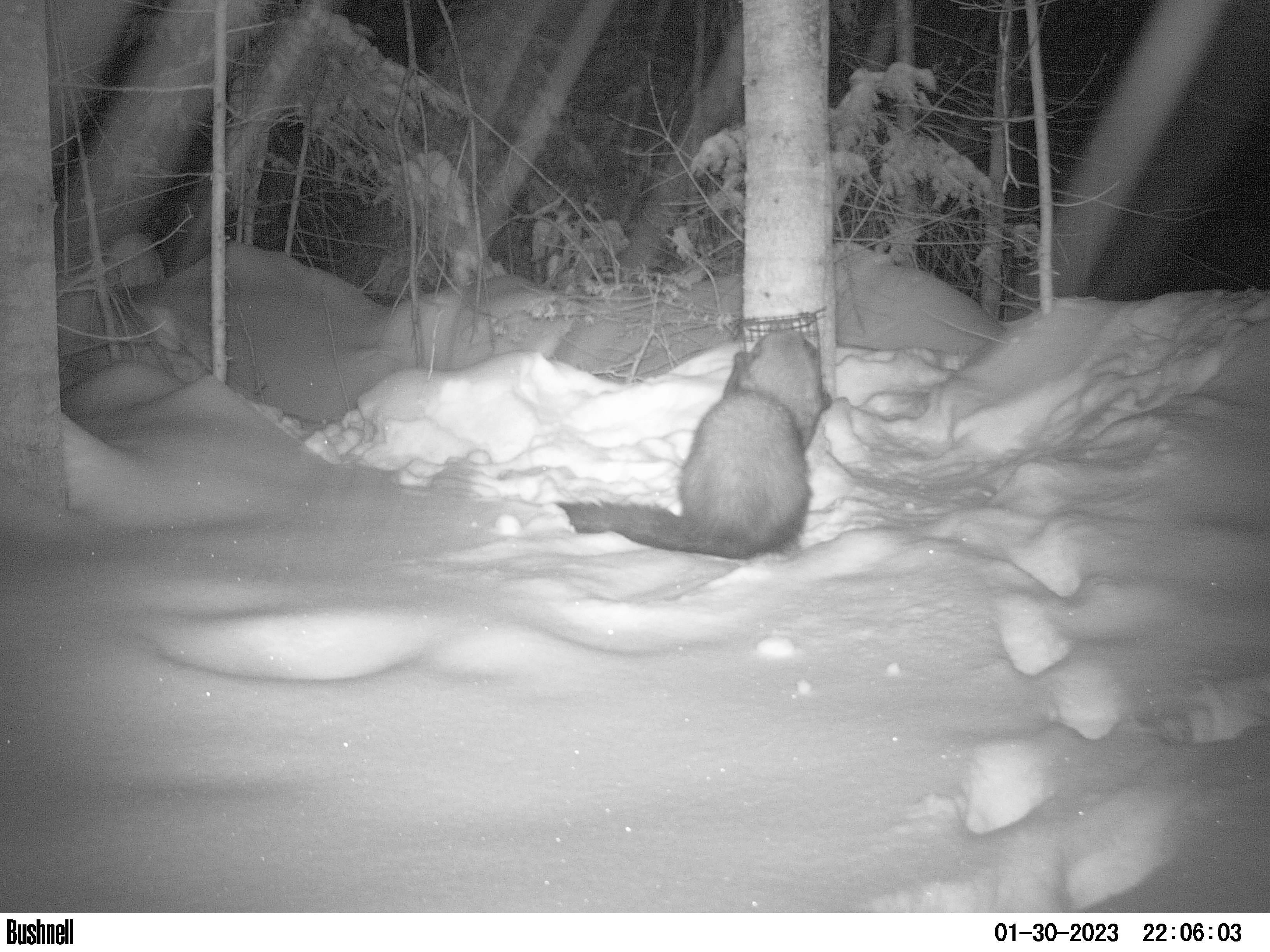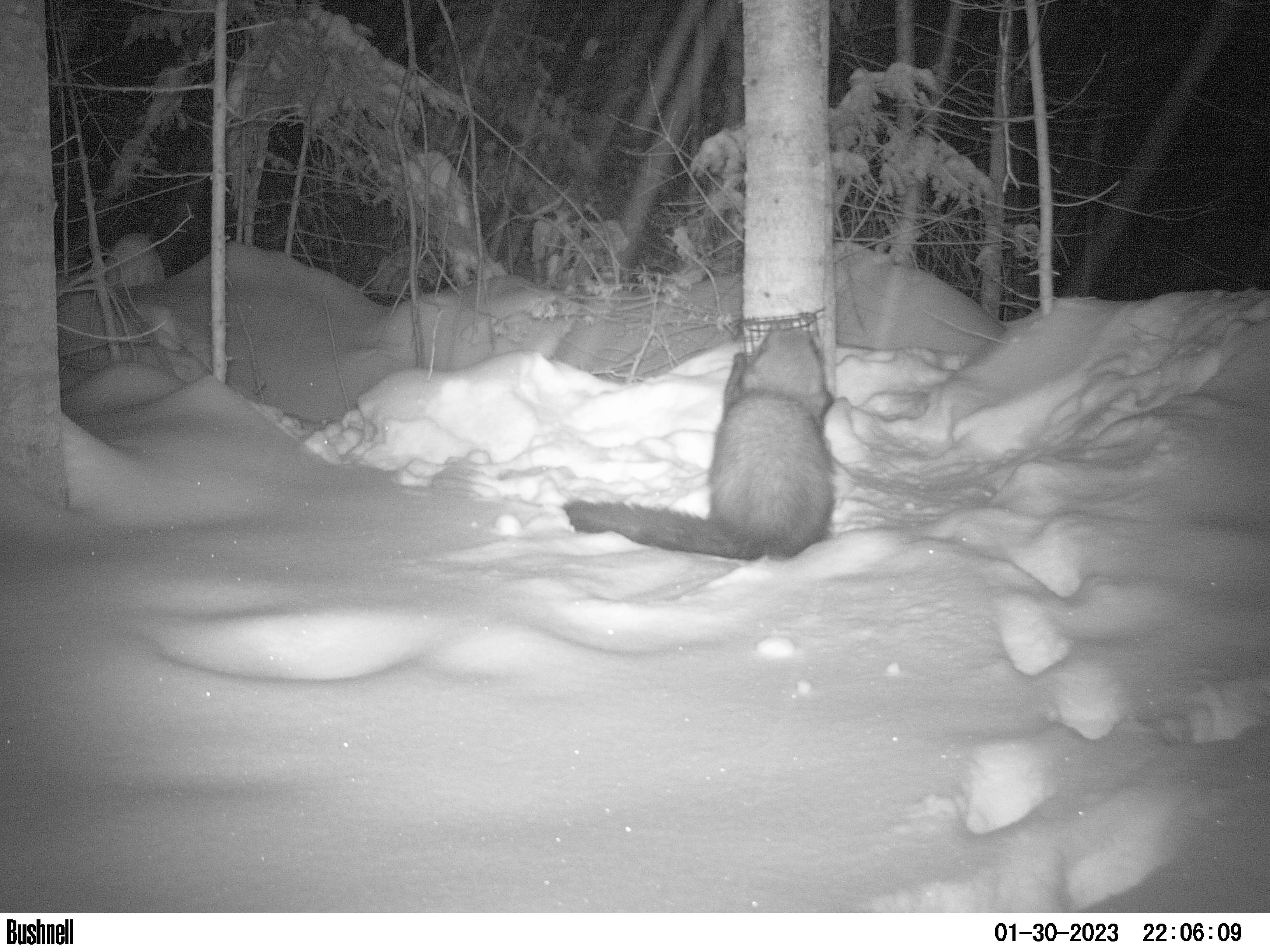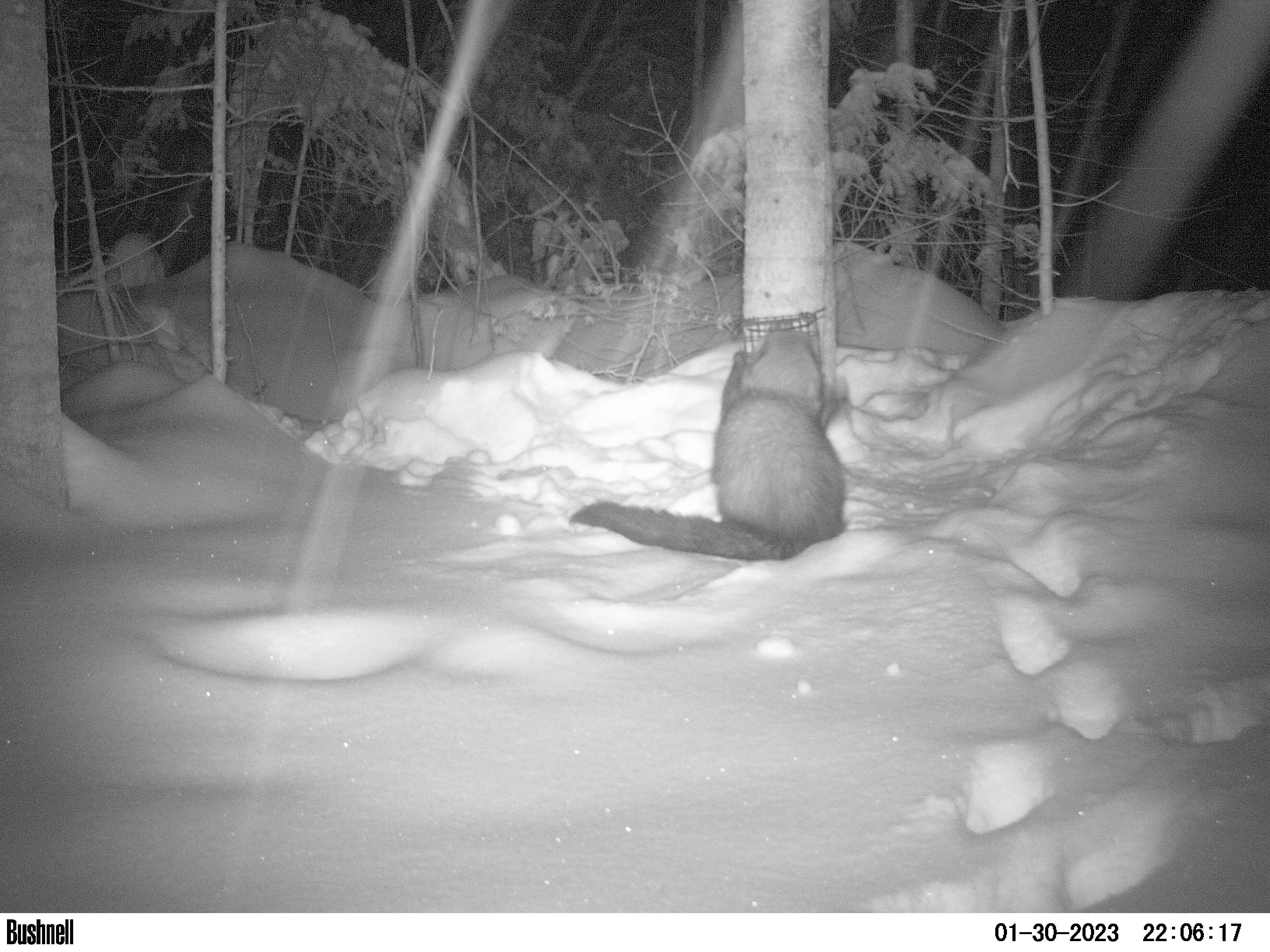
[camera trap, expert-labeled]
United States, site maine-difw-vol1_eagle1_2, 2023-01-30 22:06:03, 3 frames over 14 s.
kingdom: Animalia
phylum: Chordata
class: Mammalia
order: Carnivora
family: Mustelidae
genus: Pekania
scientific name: Pekania pennanti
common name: fisher